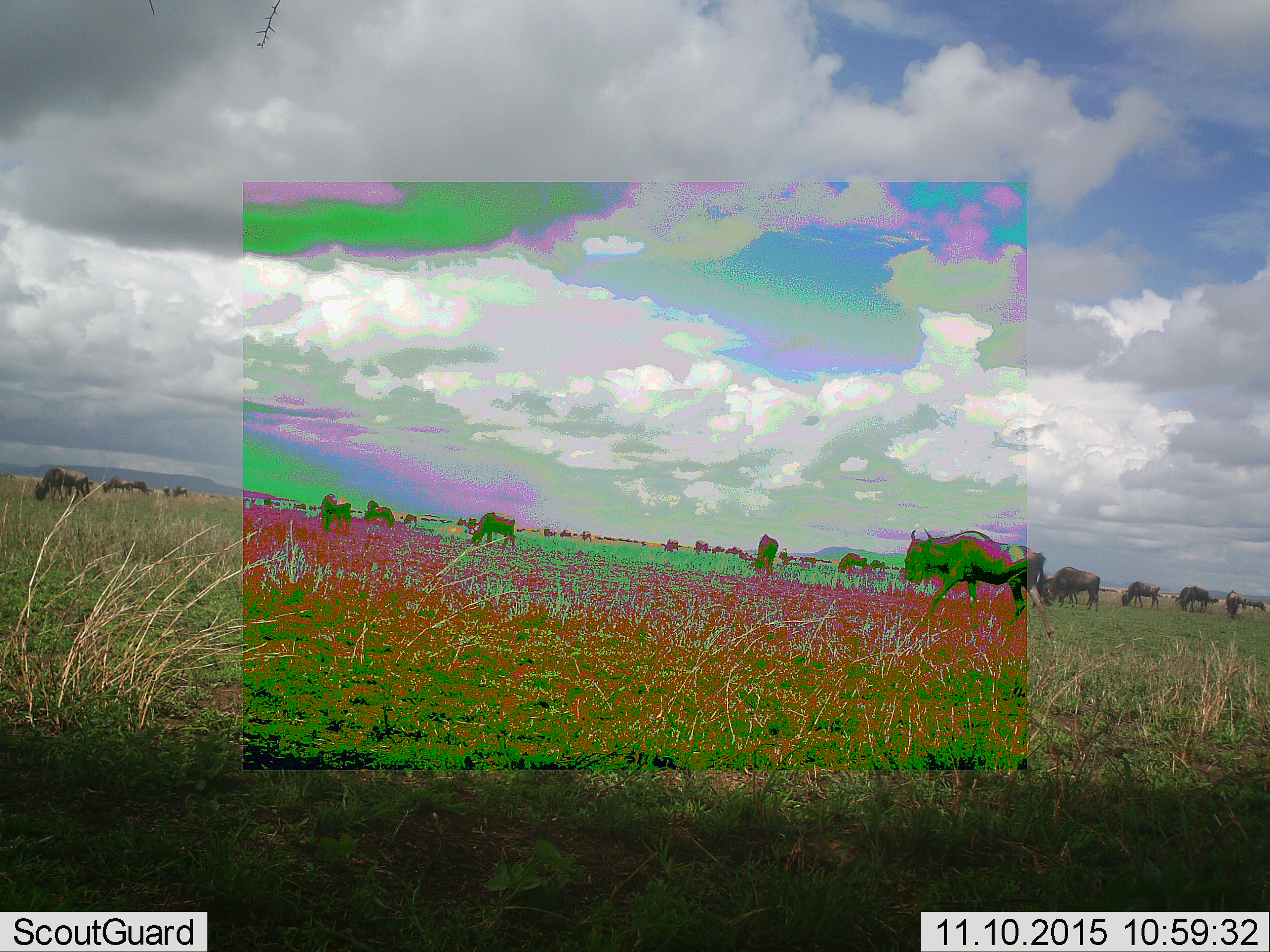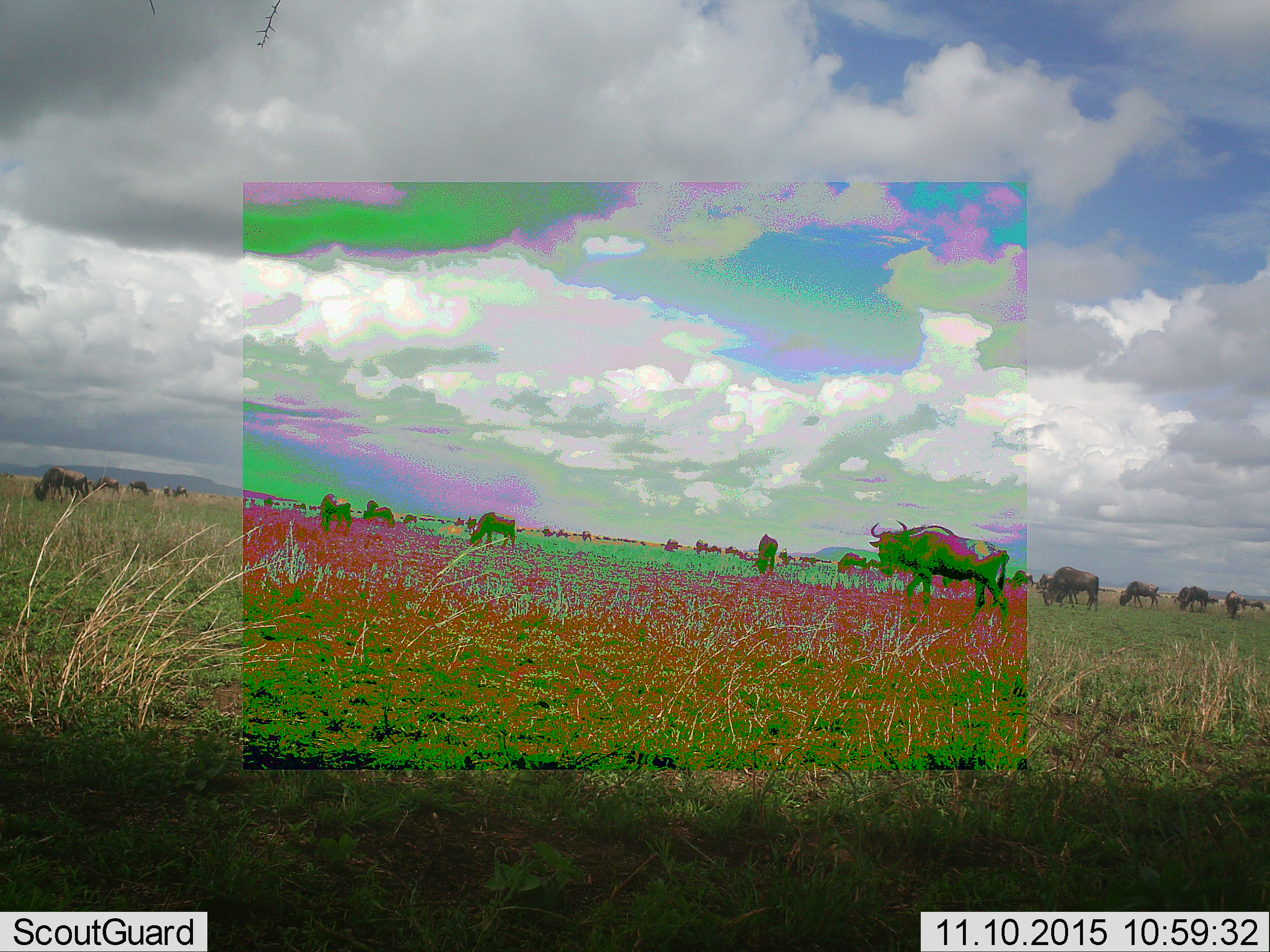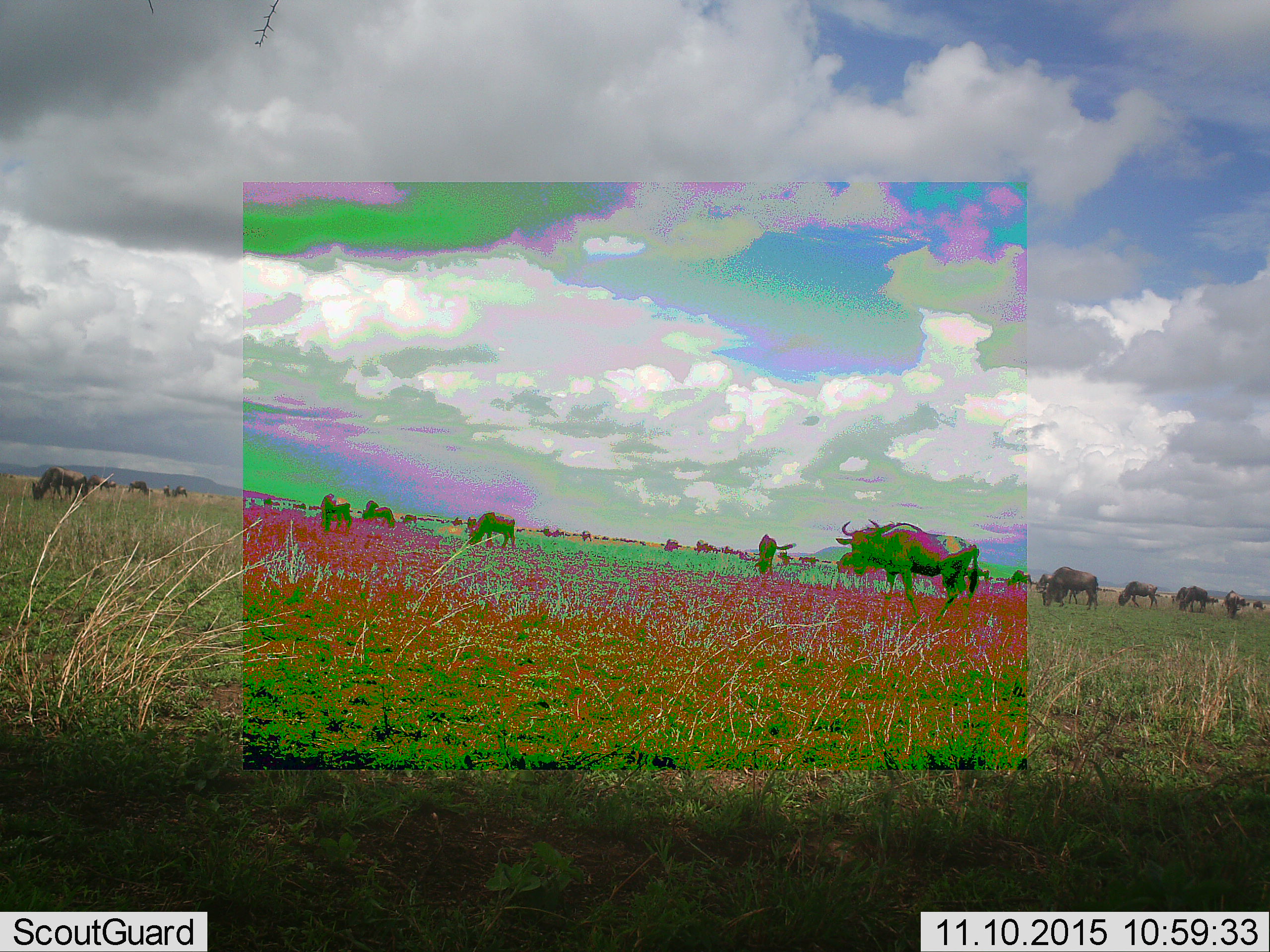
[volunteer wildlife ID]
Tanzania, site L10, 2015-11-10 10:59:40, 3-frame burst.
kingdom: Animalia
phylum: Chordata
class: Mammalia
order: Artiodactyla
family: Bovidae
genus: Connochaetes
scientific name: Connochaetes taurinus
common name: blue wildebeest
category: wildebeest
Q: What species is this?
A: Wildebeest (blue wildebeest) (Connochaetes taurinus).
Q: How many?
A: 11-50.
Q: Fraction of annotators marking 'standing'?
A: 57%.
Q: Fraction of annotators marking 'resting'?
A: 0%.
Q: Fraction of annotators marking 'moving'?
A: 86%.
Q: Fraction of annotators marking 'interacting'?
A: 0%.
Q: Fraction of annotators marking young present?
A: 0%.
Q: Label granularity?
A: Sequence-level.